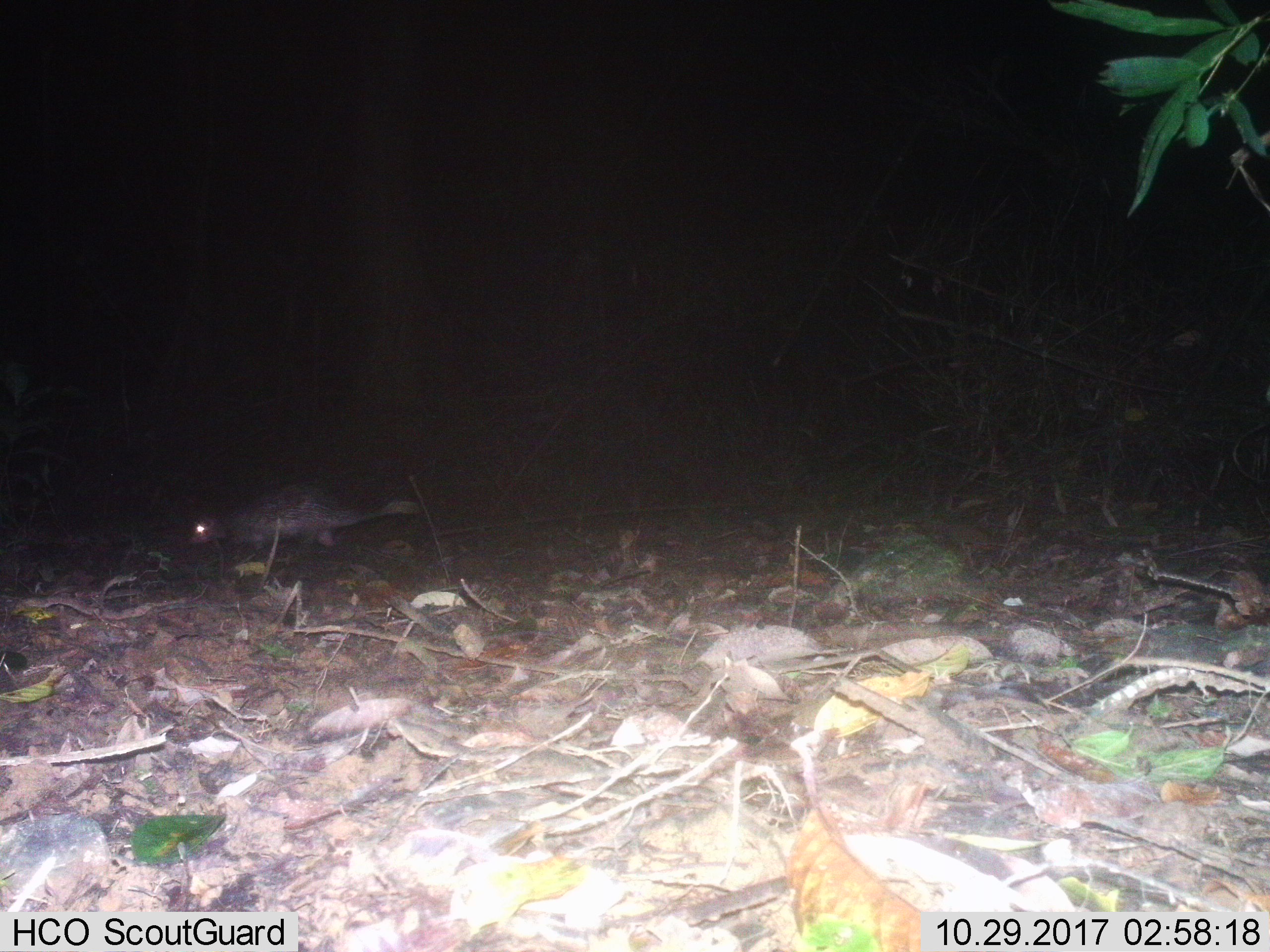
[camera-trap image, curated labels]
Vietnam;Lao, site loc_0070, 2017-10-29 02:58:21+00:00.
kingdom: Animalia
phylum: Chordata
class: Mammalia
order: Rodentia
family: Hystricidae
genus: Atherurus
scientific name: Atherurus macrourus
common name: asiatic brush-tailed porcupine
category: asiatic brush tailed porcupine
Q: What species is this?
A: Asiatic brush tailed porcupine (asiatic brush-tailed porcupine) (Atherurus macrourus).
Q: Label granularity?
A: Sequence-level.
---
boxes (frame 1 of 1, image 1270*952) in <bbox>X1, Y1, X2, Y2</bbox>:
asiatic brush tailed porcupine: <bbox>186, 482, 421, 547</bbox>